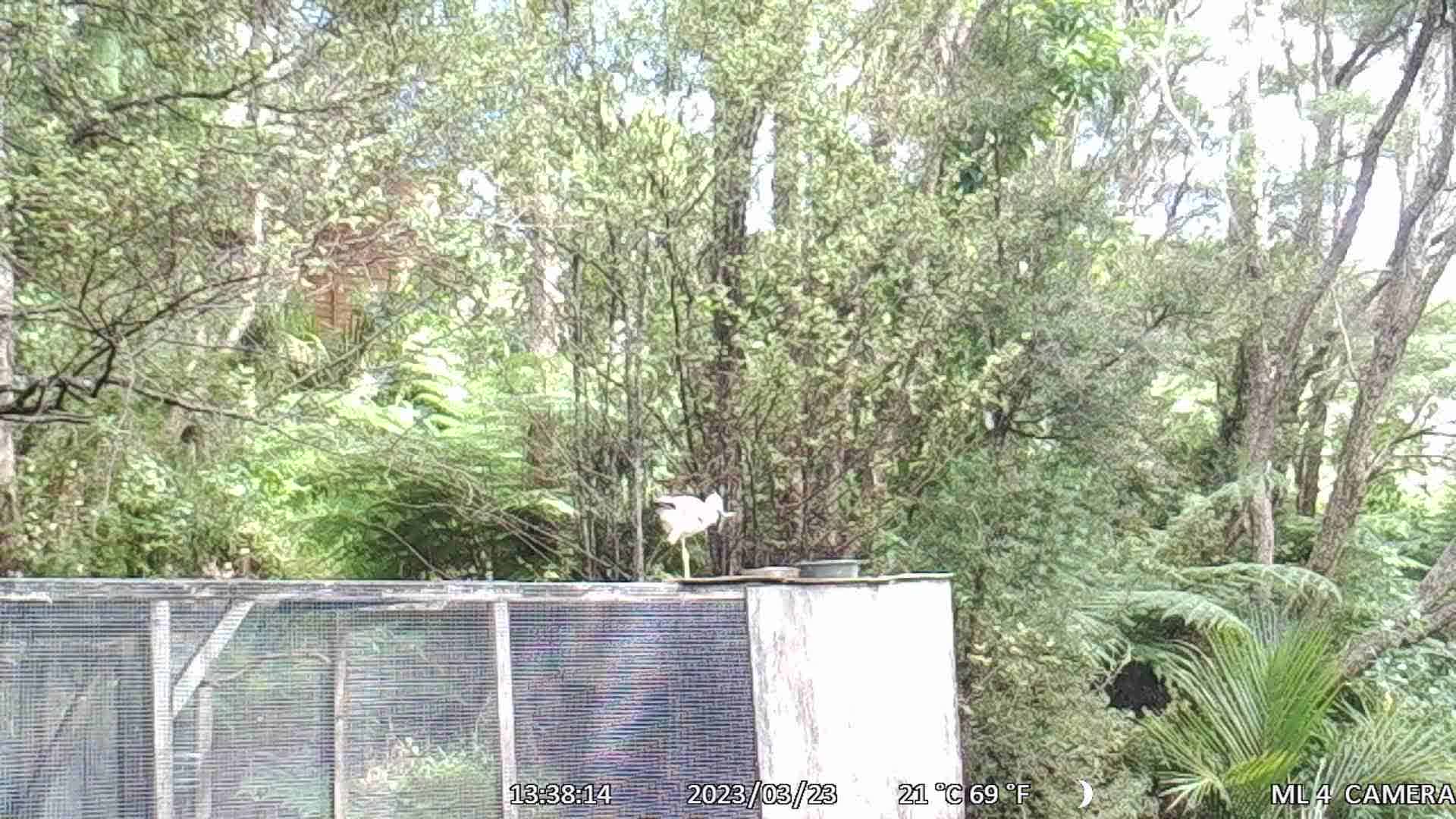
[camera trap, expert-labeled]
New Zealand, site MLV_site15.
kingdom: Animalia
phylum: Chordata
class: Aves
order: Pelecaniformes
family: Ardeidae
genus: Egretta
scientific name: Egretta novaehollandiae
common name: white-faced heron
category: white faced heron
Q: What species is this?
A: White faced heron (white-faced heron) (Egretta novaehollandiae).